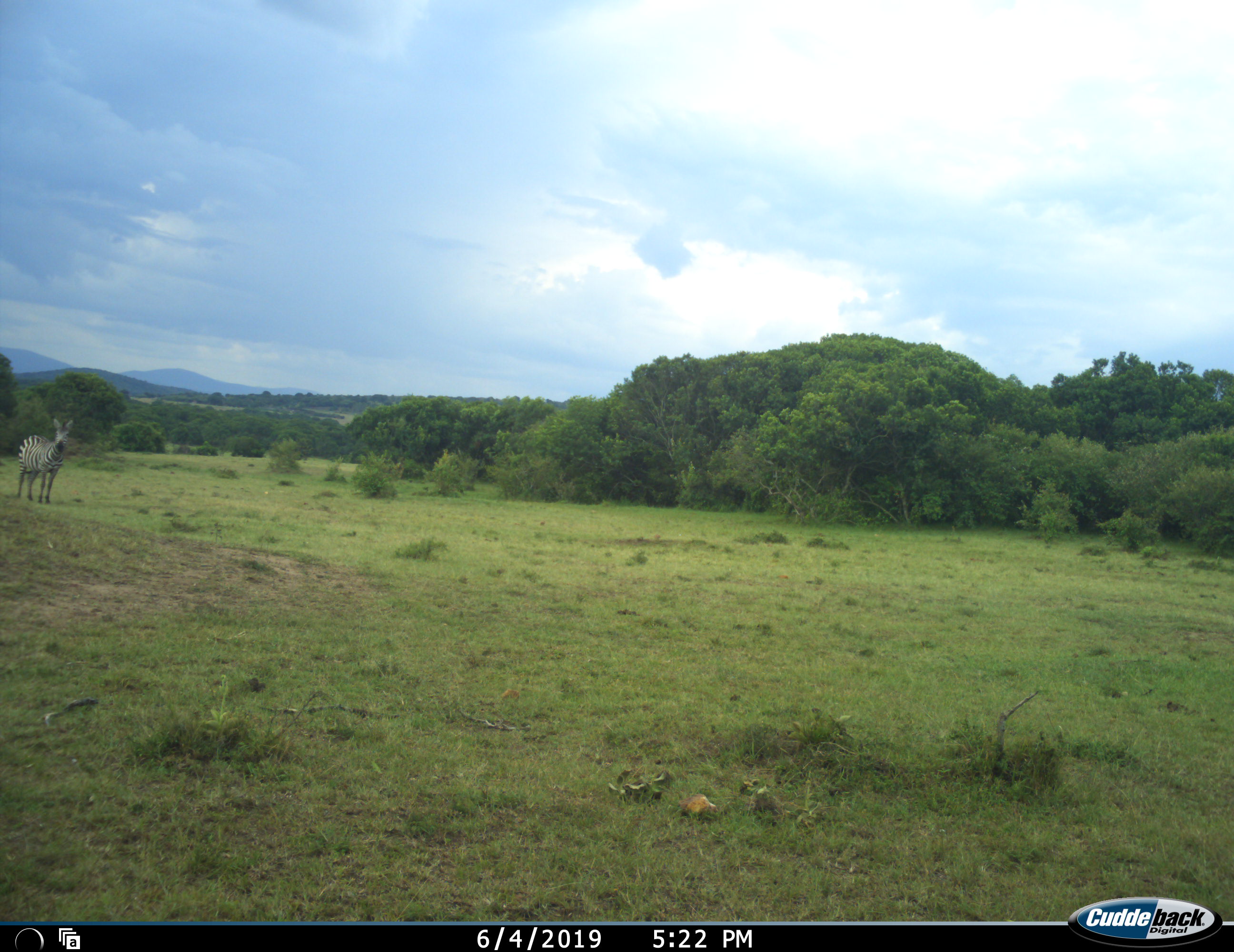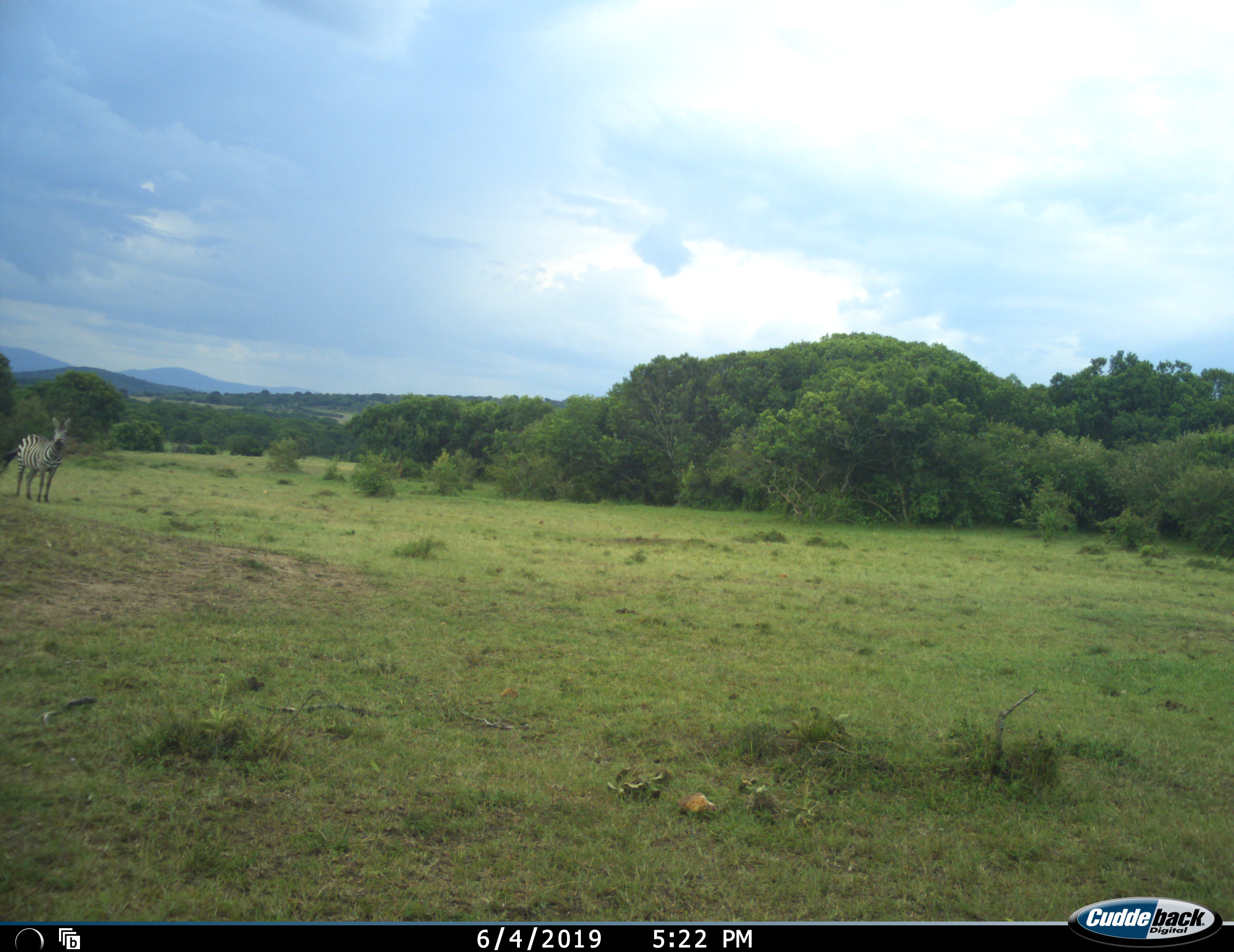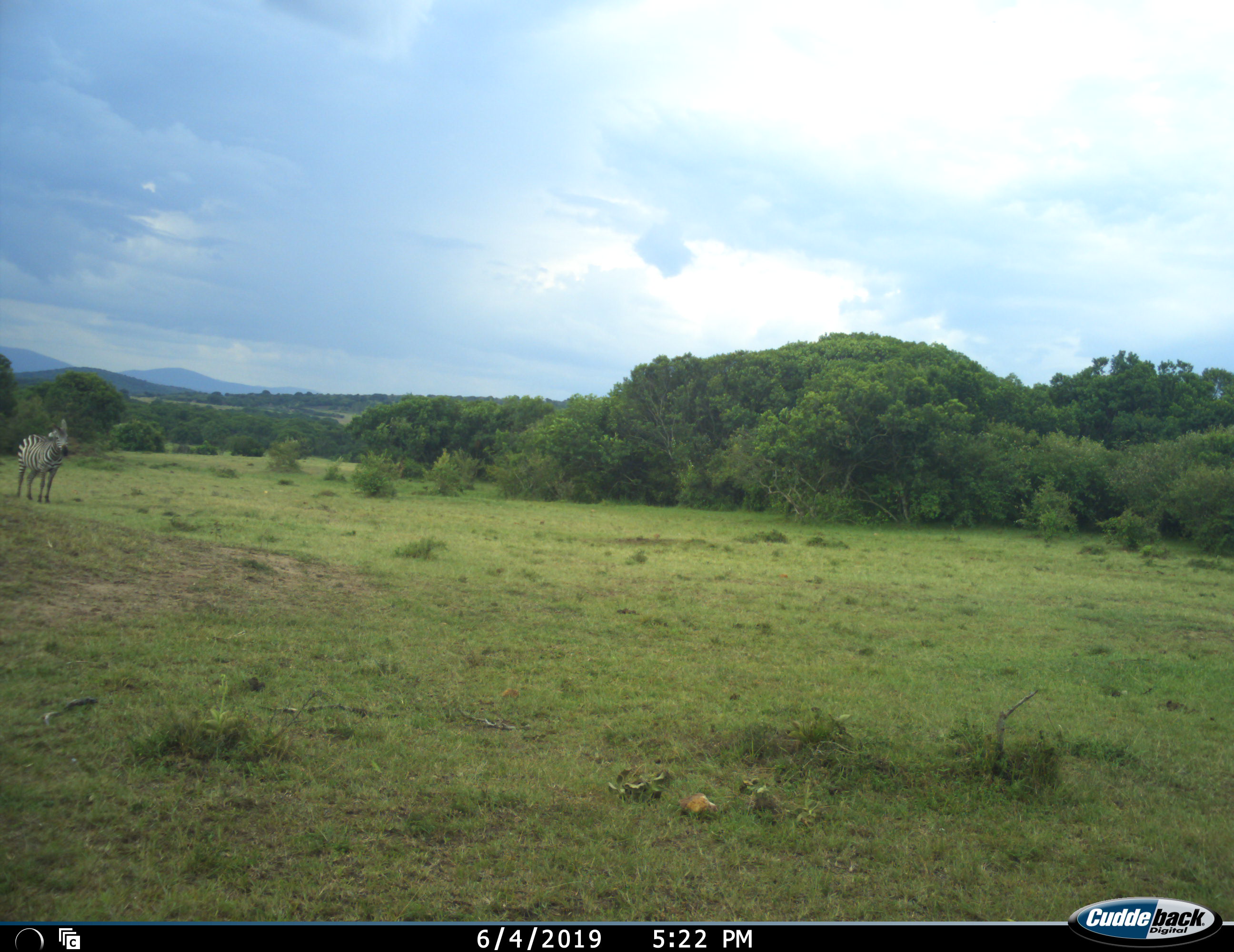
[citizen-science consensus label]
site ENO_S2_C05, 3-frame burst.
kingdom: Animalia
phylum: Chordata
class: Mammalia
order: Perissodactyla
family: Equidae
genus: Equus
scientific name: Equus quagga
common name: plains zebra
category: zebraplains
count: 1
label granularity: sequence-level